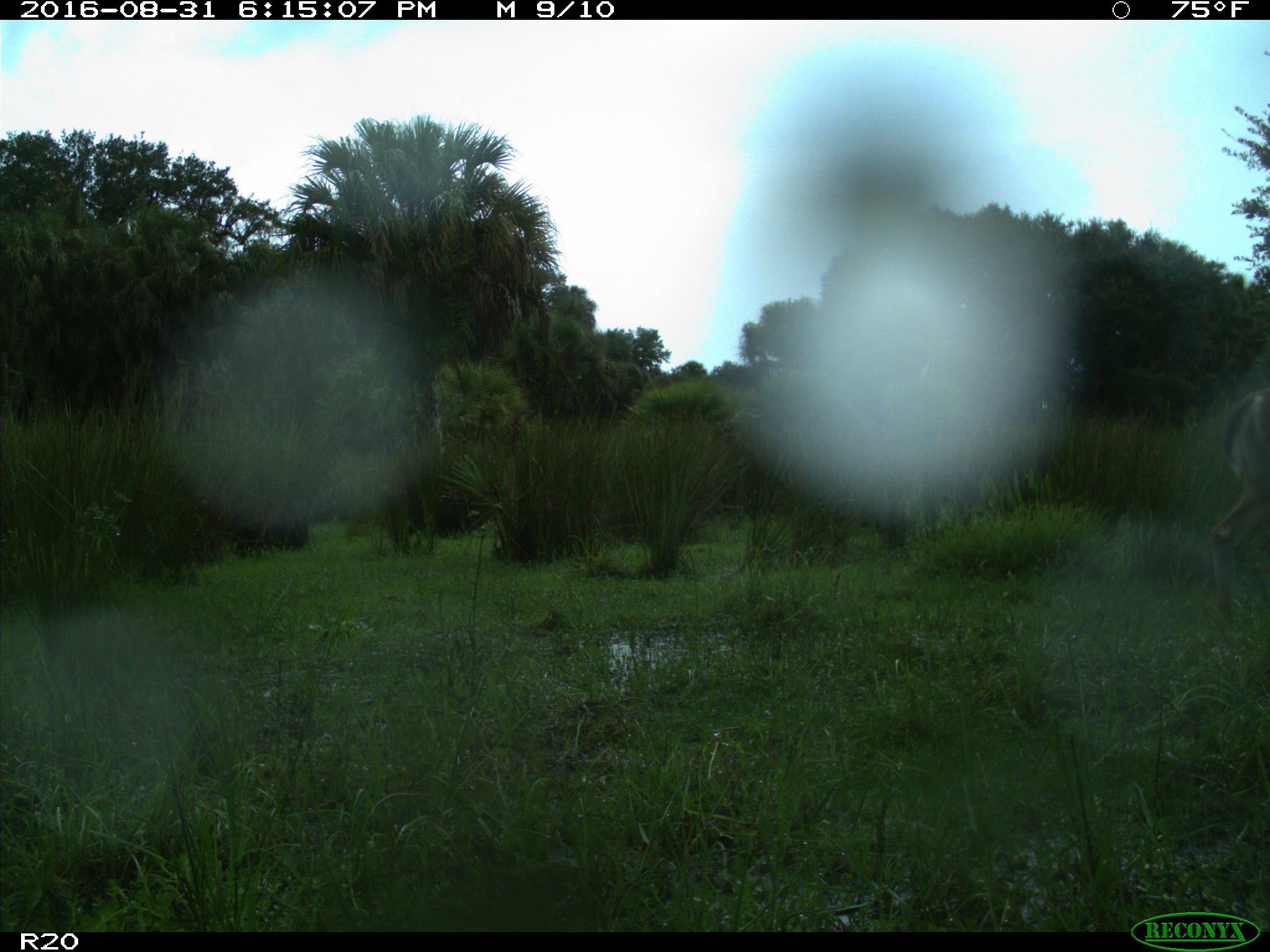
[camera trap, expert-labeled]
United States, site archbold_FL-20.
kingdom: Animalia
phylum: Chordata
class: Mammalia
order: Artiodactyla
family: Cervidae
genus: Odocoileus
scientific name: Odocoileus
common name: deer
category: unidentified deer